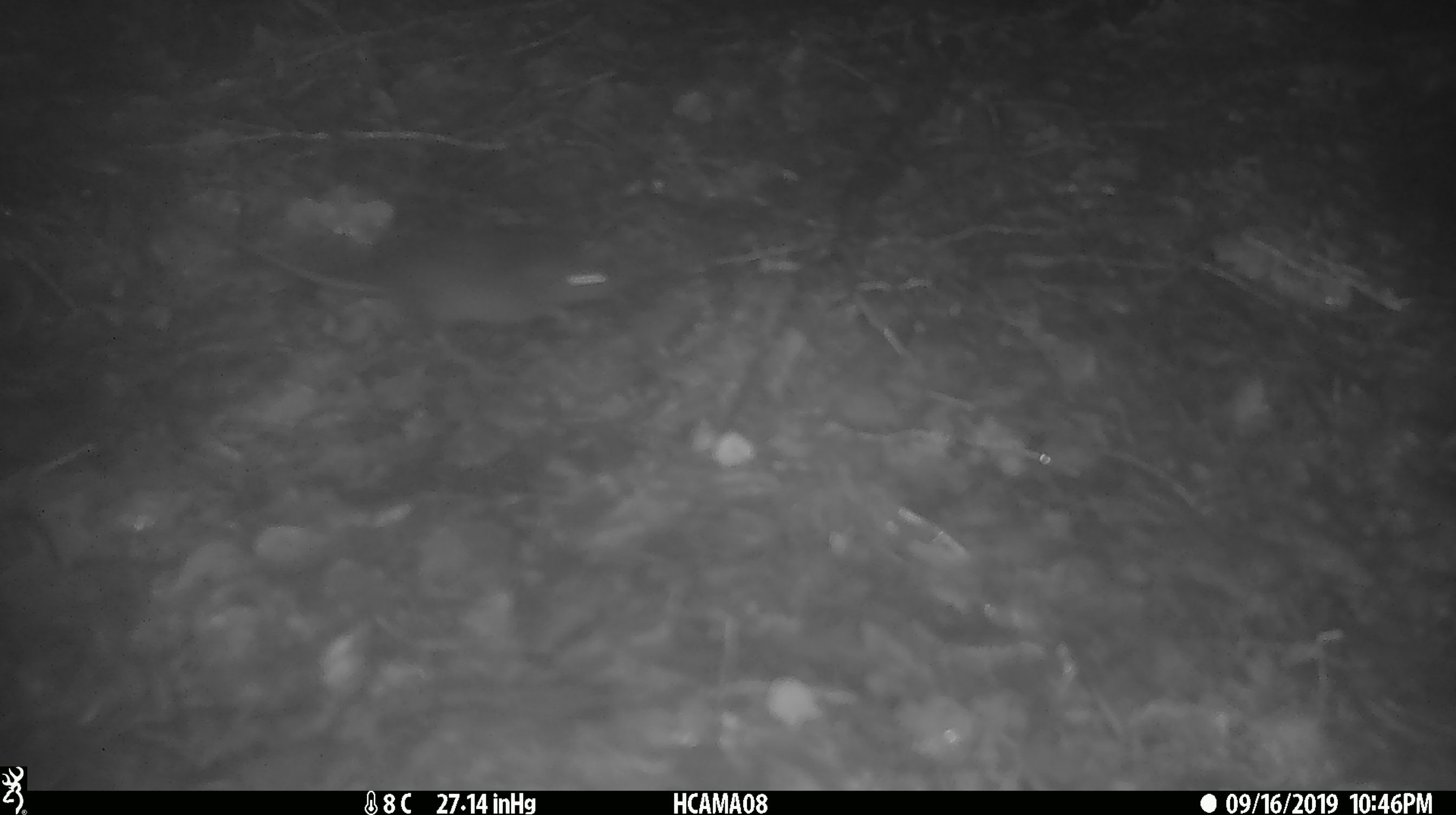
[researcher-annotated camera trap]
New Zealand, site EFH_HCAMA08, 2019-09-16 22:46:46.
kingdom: Animalia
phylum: Chordata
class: Mammalia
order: Rodentia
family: Muridae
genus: Mus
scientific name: Mus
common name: mouse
Mouse (Mus).